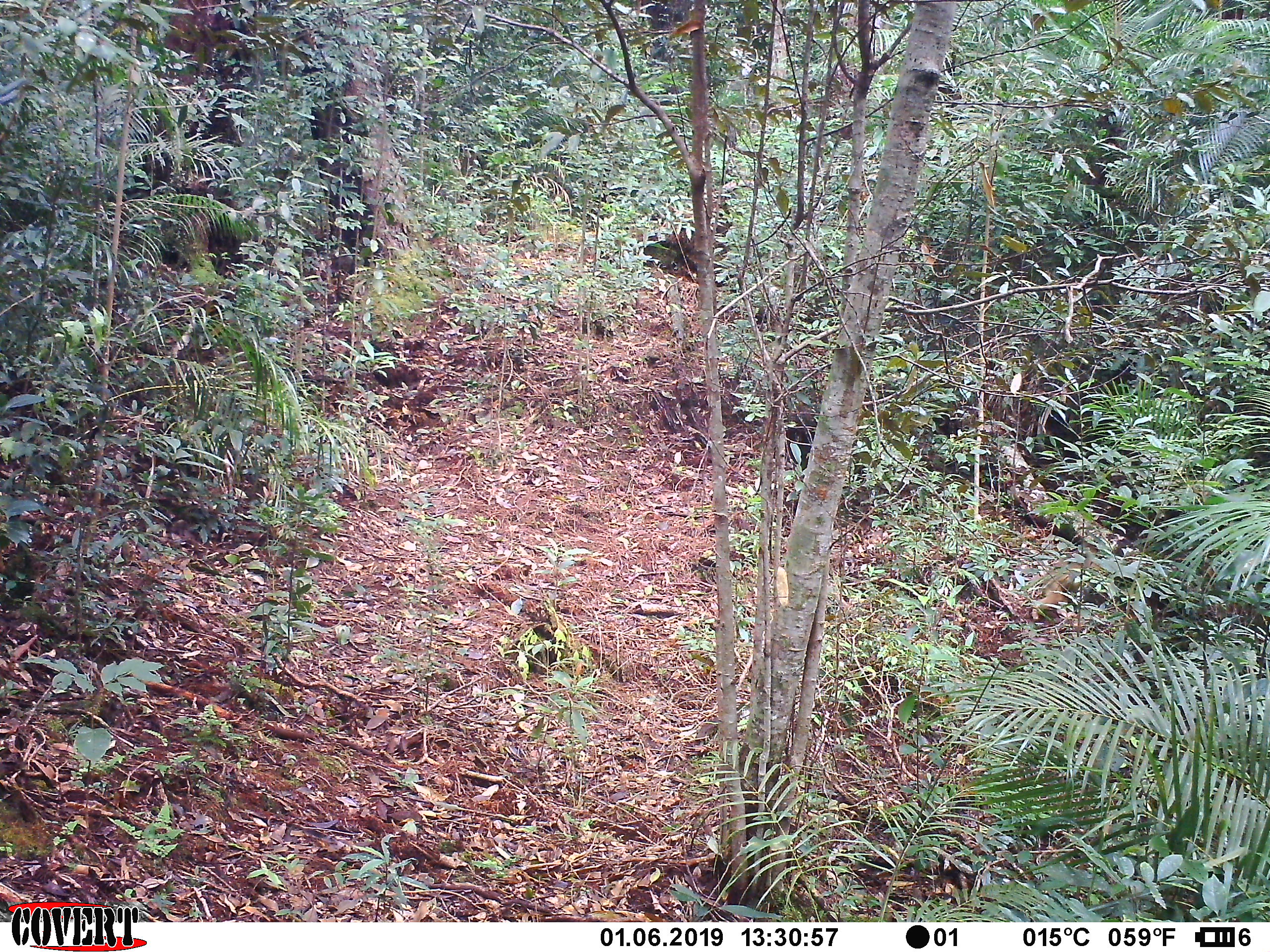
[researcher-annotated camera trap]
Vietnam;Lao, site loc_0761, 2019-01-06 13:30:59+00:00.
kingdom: Animalia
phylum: Chordata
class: Mammalia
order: Primates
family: Cercopithecidae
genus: Macaca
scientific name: Macaca arctoides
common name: stump-tailed macaque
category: stump tailed macaque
Stump tailed macaque (stump-tailed macaque) (Macaca arctoides). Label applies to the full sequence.